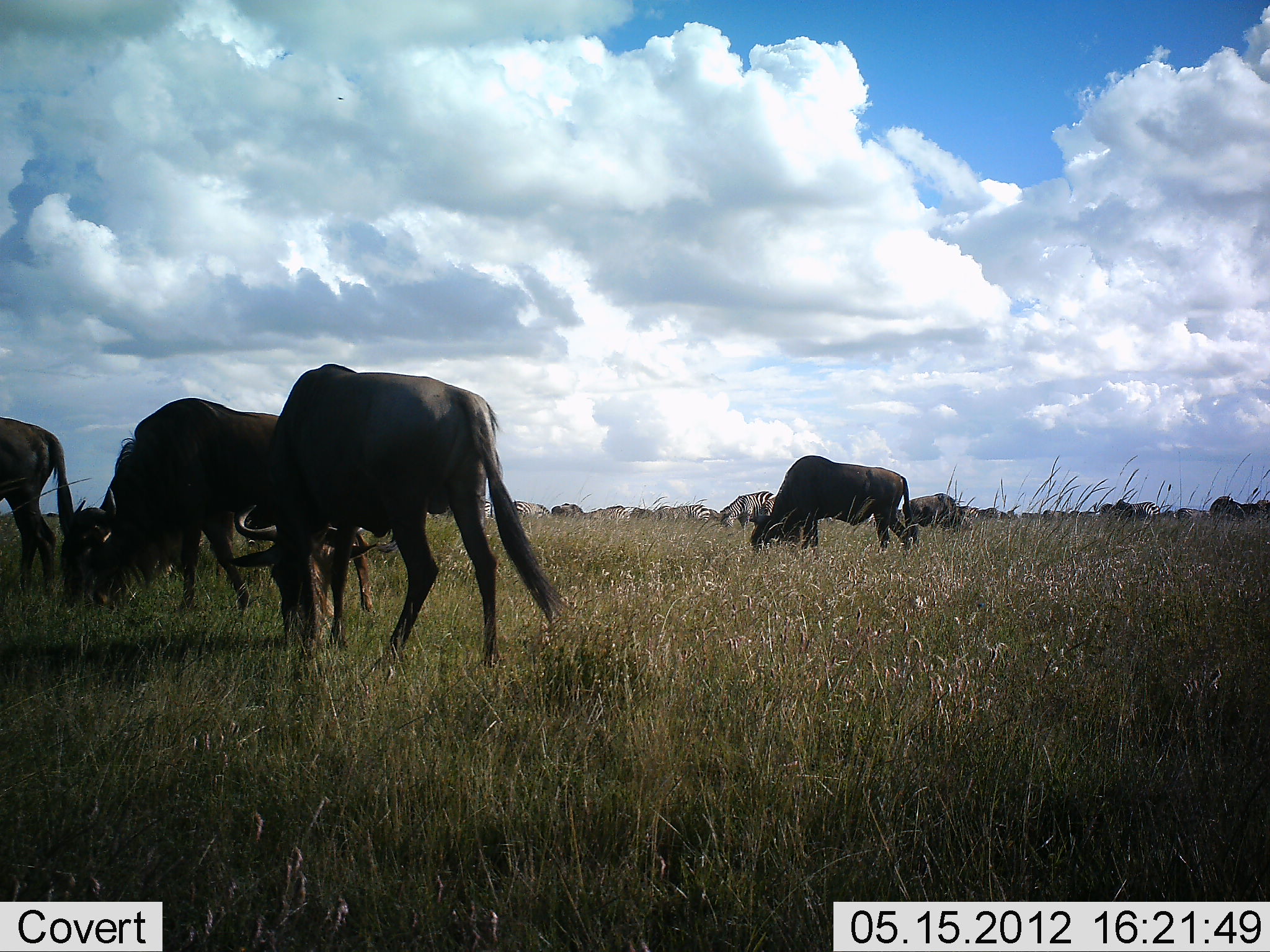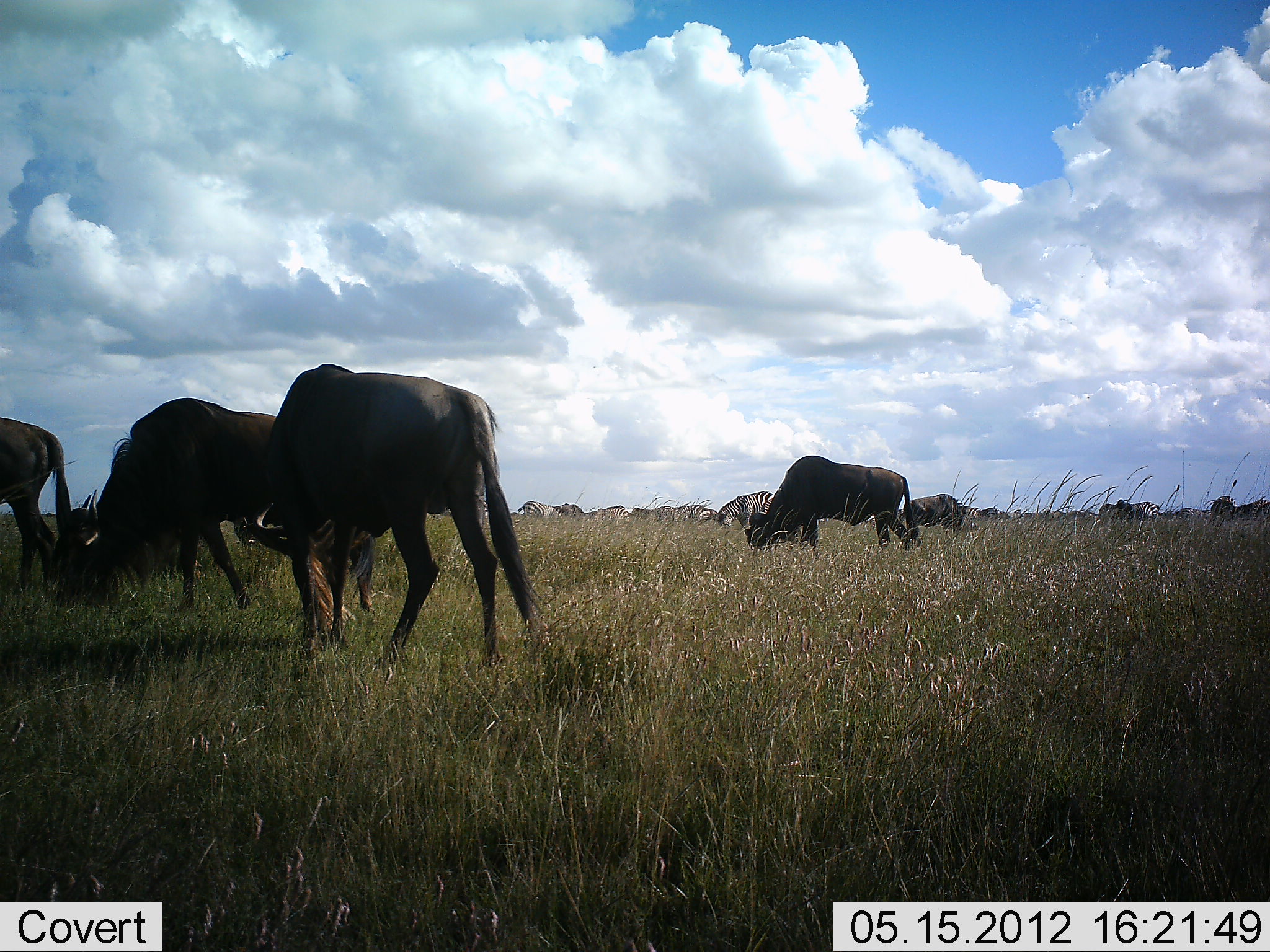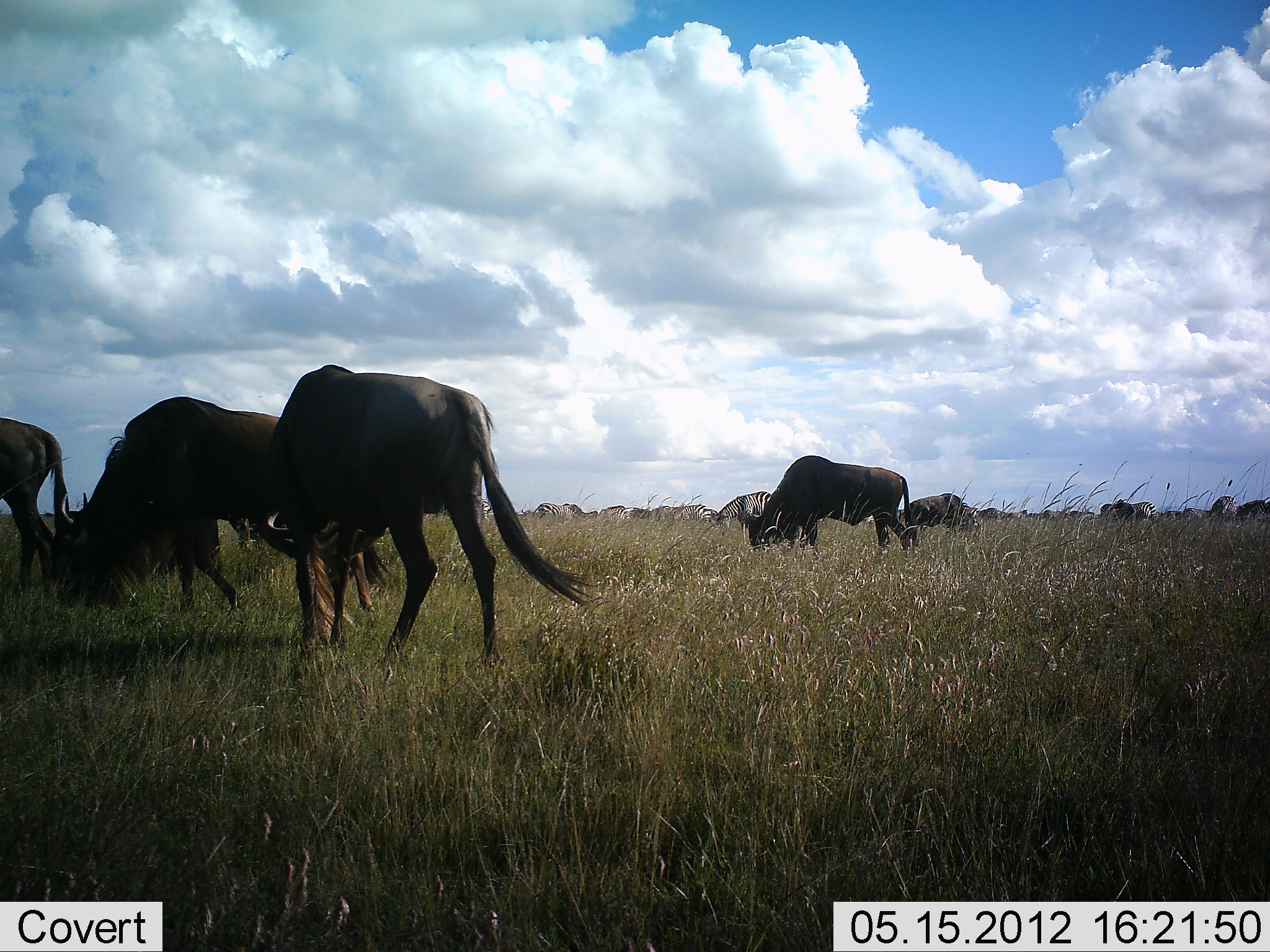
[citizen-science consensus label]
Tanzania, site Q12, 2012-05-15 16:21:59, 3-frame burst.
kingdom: Animalia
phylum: Chordata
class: Mammalia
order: Artiodactyla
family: Bovidae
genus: Connochaetes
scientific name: Connochaetes taurinus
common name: blue wildebeest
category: wildebeest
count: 6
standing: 31%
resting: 0%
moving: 8%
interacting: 0%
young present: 0%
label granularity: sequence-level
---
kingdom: Animalia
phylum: Chordata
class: Mammalia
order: Perissodactyla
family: Equidae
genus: Equus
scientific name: Equus quagga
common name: plains zebra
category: zebra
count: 7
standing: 40%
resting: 0%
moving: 10%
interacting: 0%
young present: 0%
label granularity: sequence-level